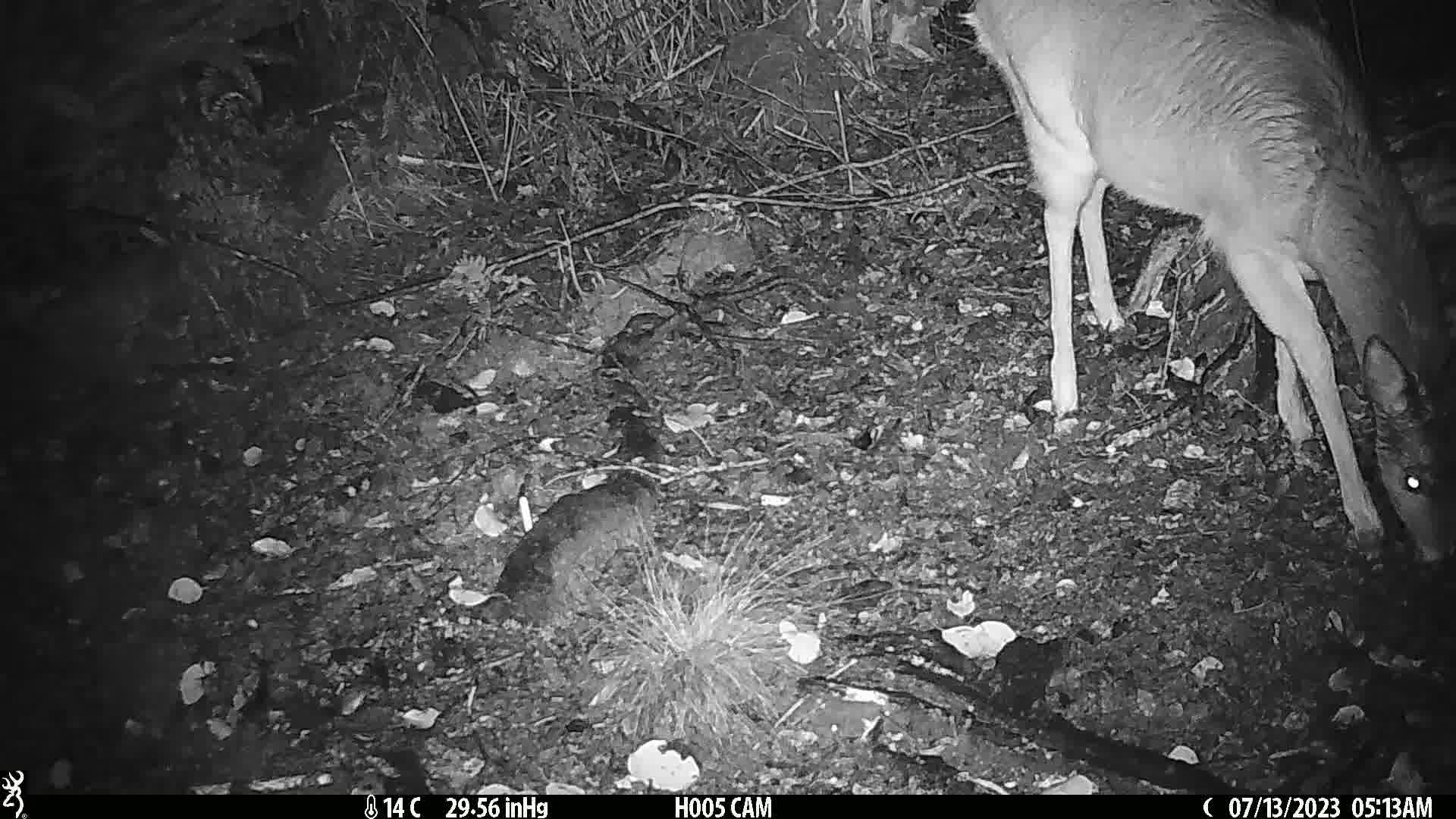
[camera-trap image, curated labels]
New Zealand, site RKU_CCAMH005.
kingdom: Animalia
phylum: Chordata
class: Mammalia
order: Artiodactyla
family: Cervidae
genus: Odocoileus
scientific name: Odocoileus virginianus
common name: white-tailed deer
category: white tailed deer